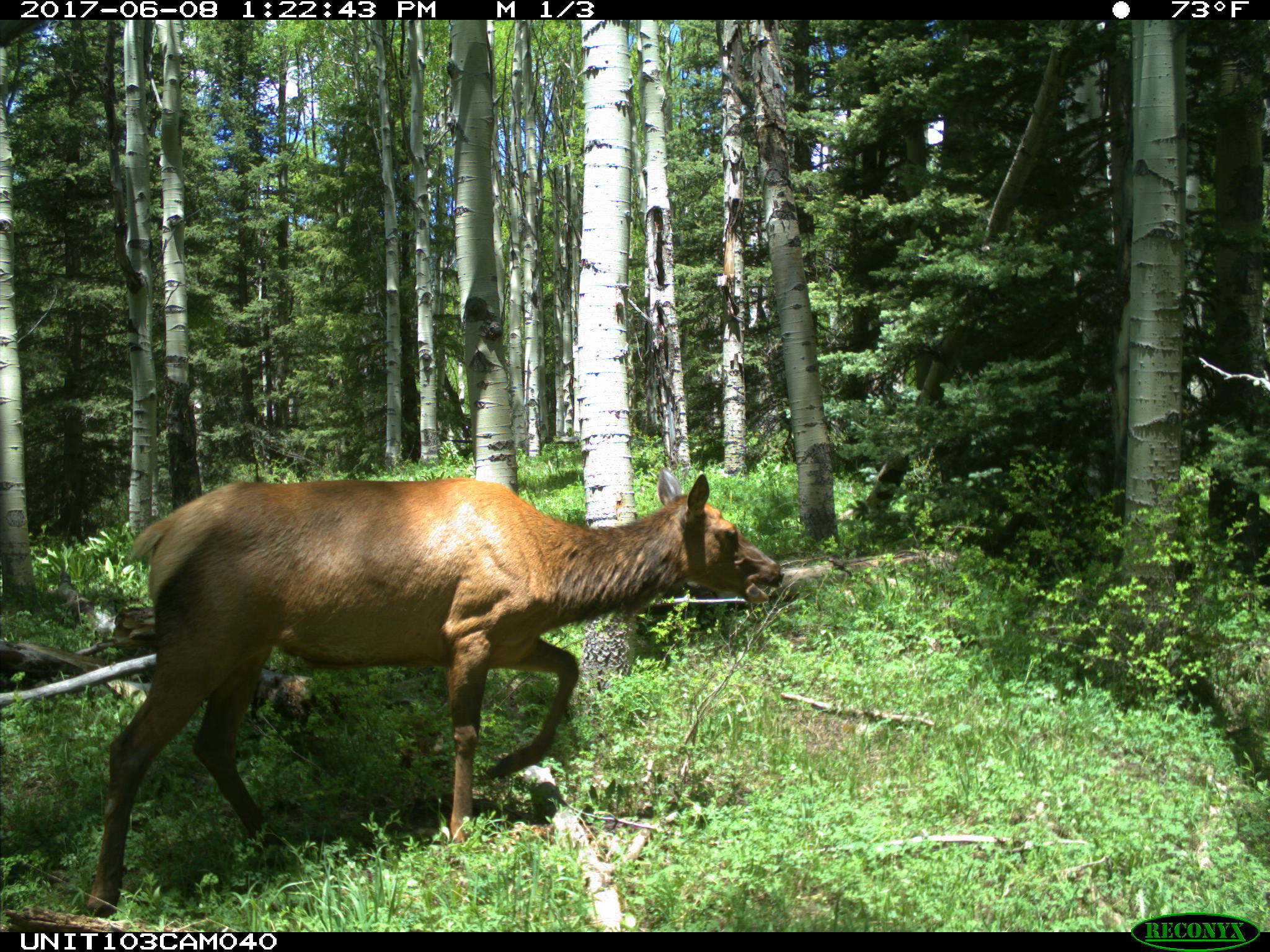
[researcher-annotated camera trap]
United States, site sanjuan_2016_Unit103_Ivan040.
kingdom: Animalia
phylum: Chordata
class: Mammalia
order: Artiodactyla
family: Cervidae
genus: Cervus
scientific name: Cervus elaphus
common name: red deer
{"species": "Cervus elaphus (red deer)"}